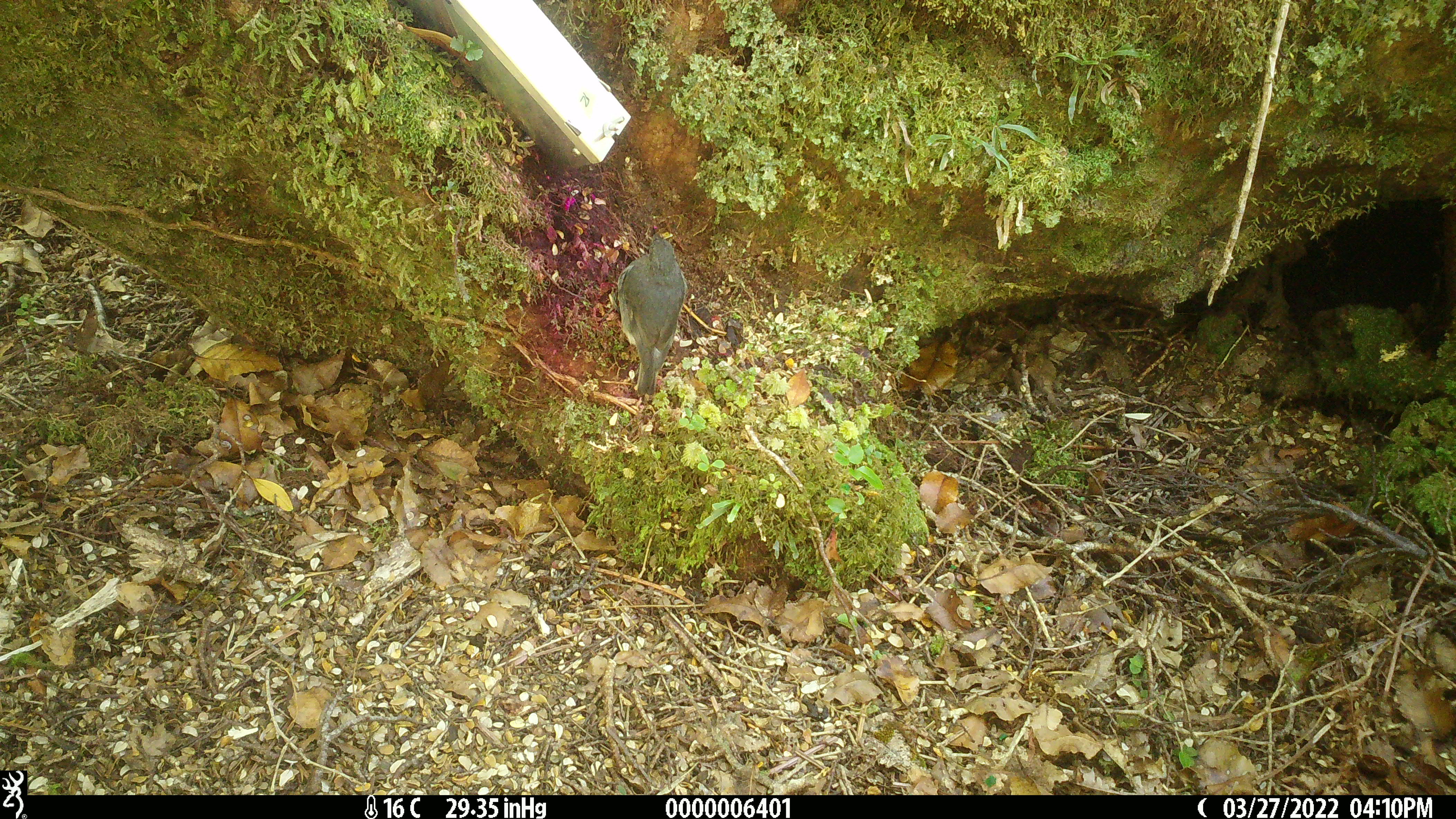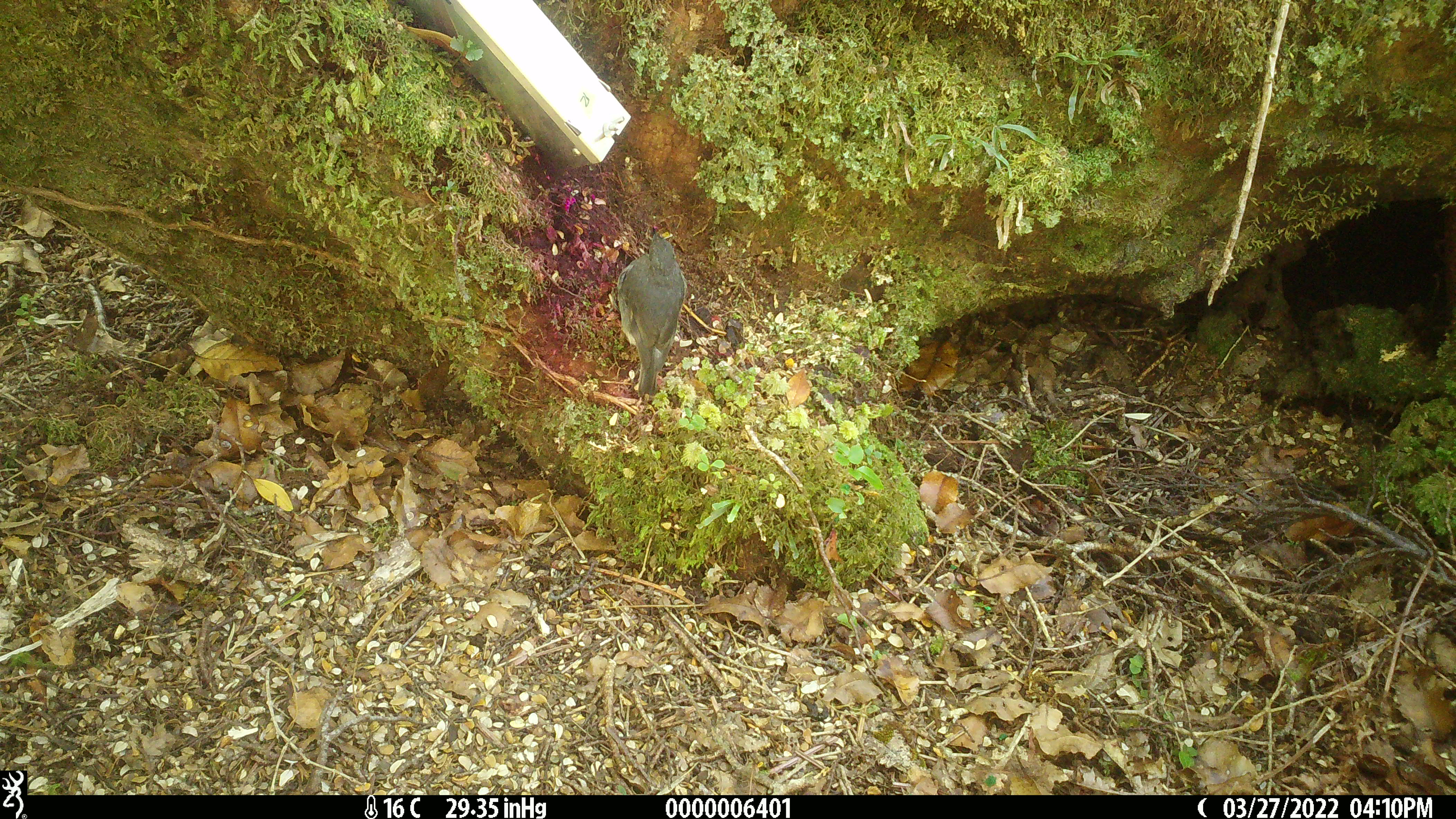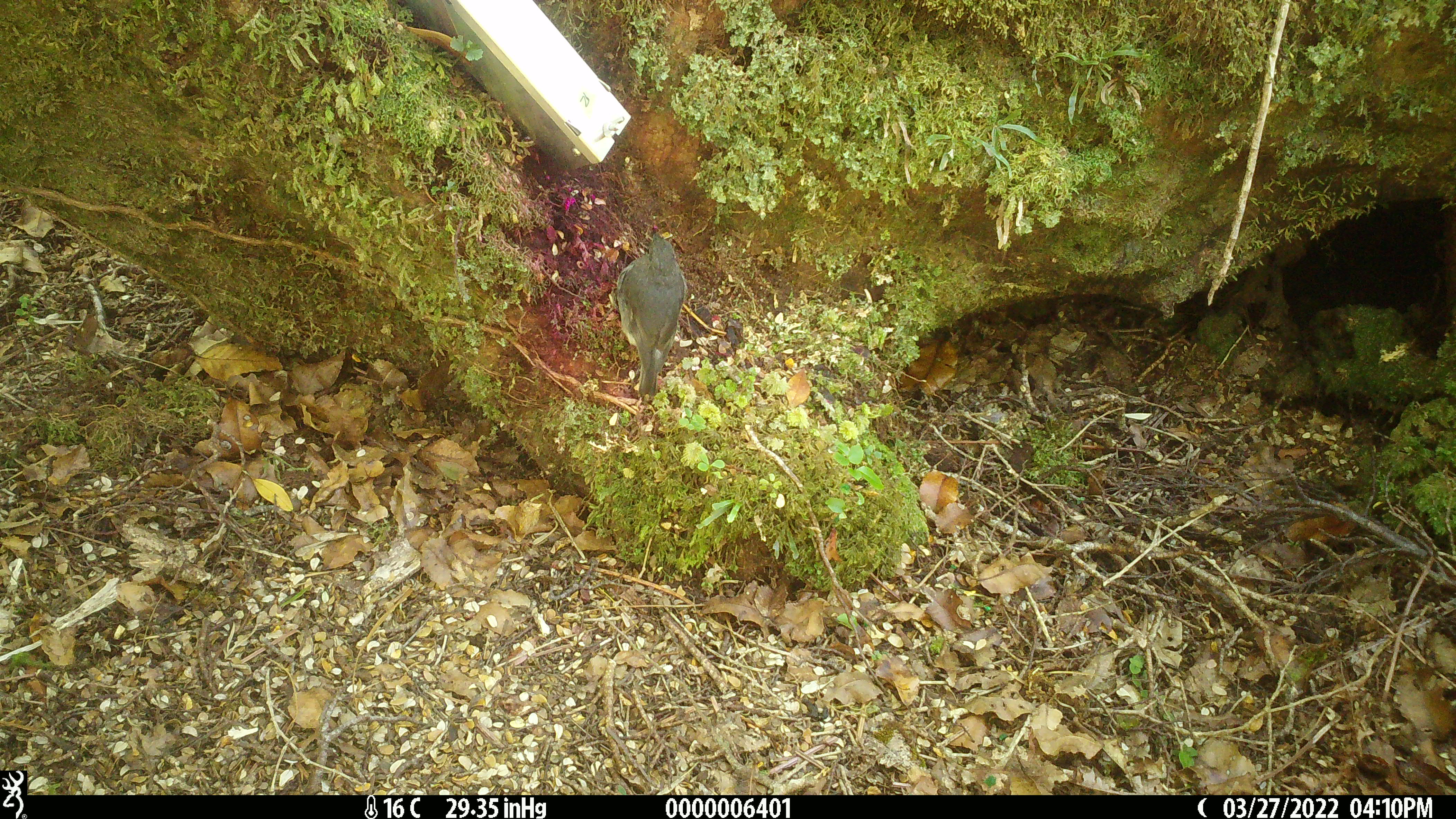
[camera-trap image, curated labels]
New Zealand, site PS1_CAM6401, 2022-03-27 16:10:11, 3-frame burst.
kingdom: Animalia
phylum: Chordata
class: Aves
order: Passeriformes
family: Petroicidae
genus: Petroica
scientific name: Petroica australis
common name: new zealand robin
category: robin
Robin (new zealand robin) (Petroica australis).